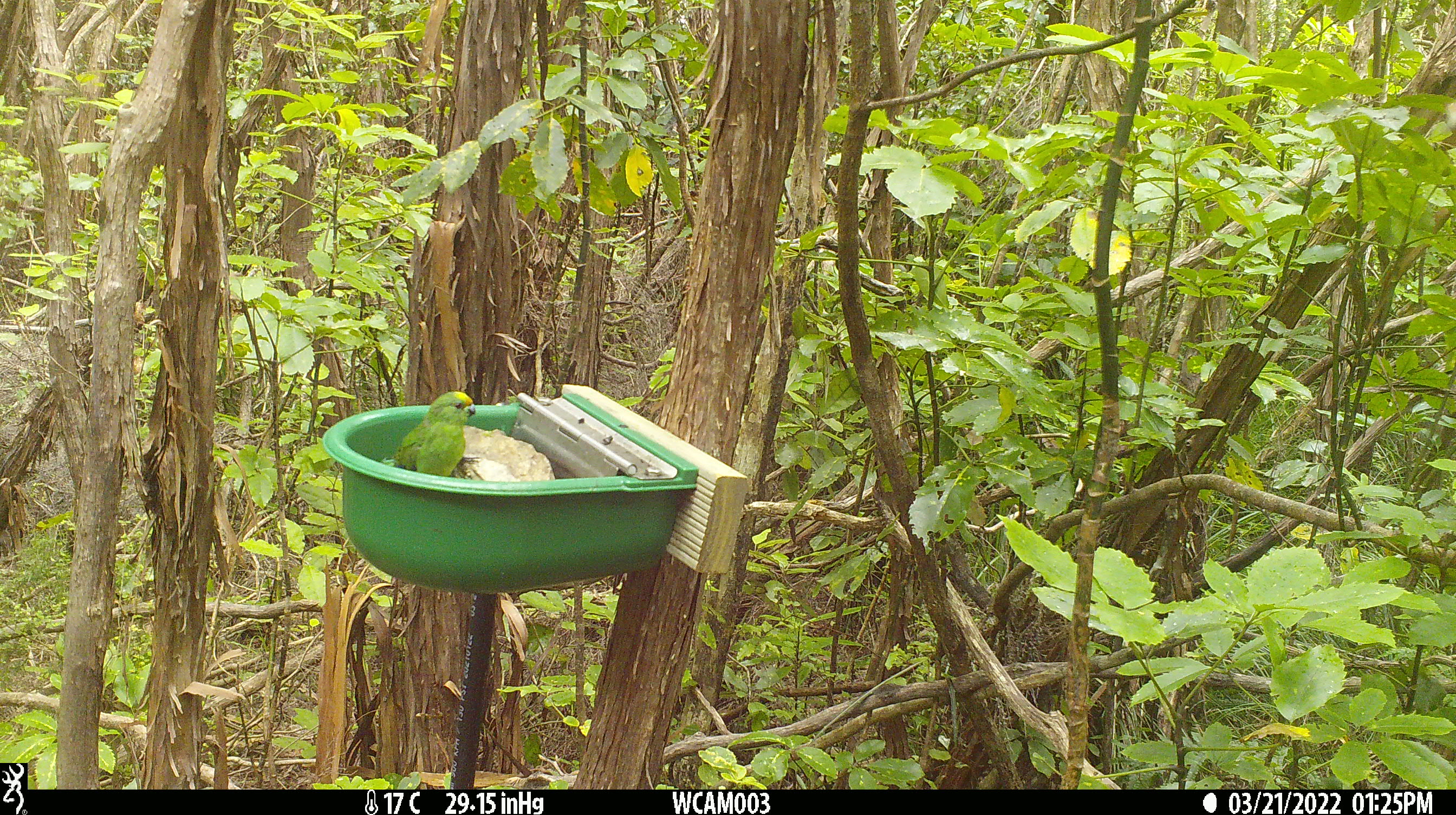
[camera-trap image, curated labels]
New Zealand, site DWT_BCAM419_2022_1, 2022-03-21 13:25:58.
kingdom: Animalia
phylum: Chordata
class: Aves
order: Psittaciformes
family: Psittaculidae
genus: Cyanoramphus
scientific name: Cyanoramphus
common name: parakeet